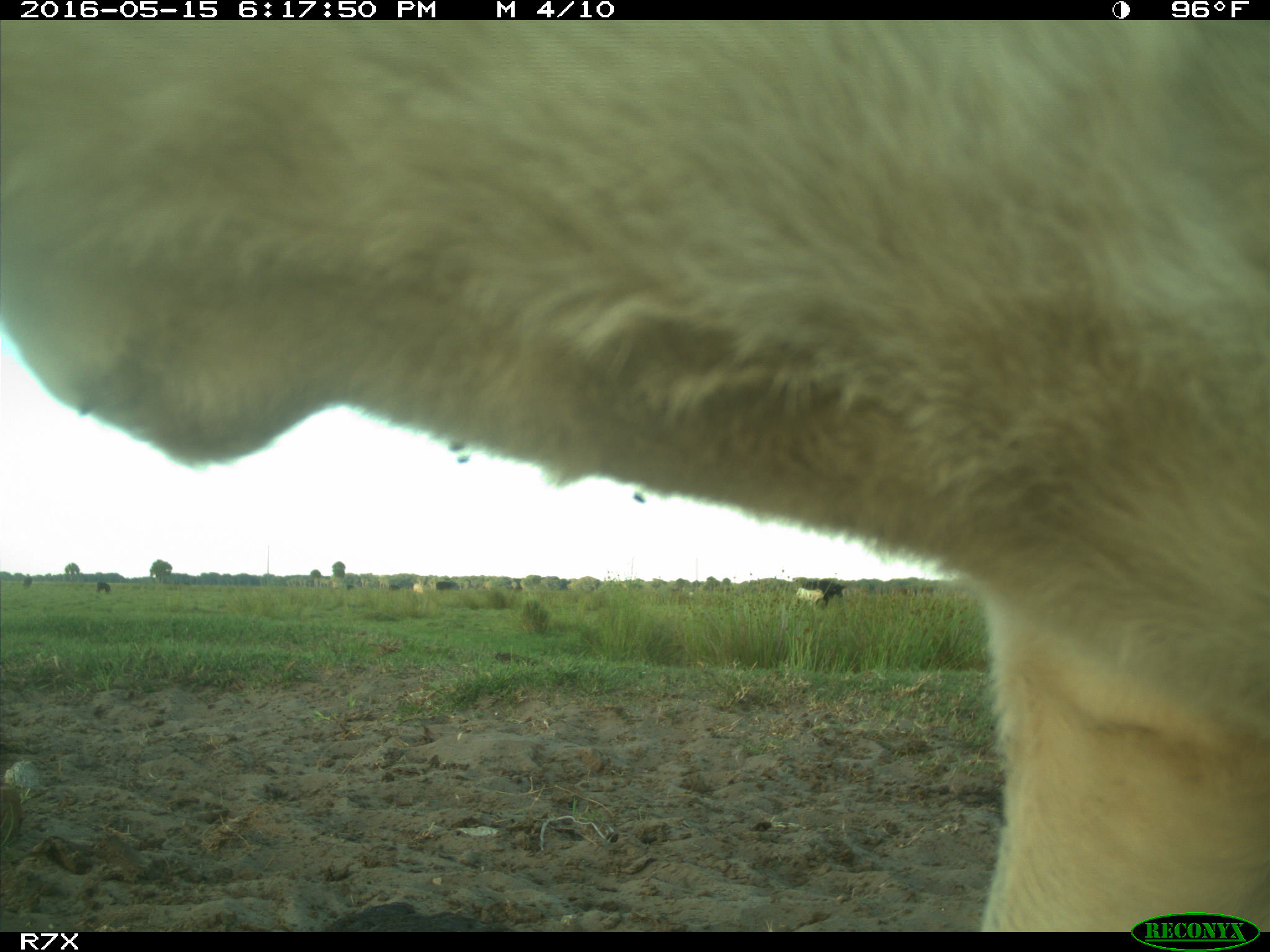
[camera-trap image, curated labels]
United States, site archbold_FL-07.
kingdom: Animalia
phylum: Chordata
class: Mammalia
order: Artiodactyla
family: Bovidae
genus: Bos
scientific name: Bos taurus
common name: domestic cow